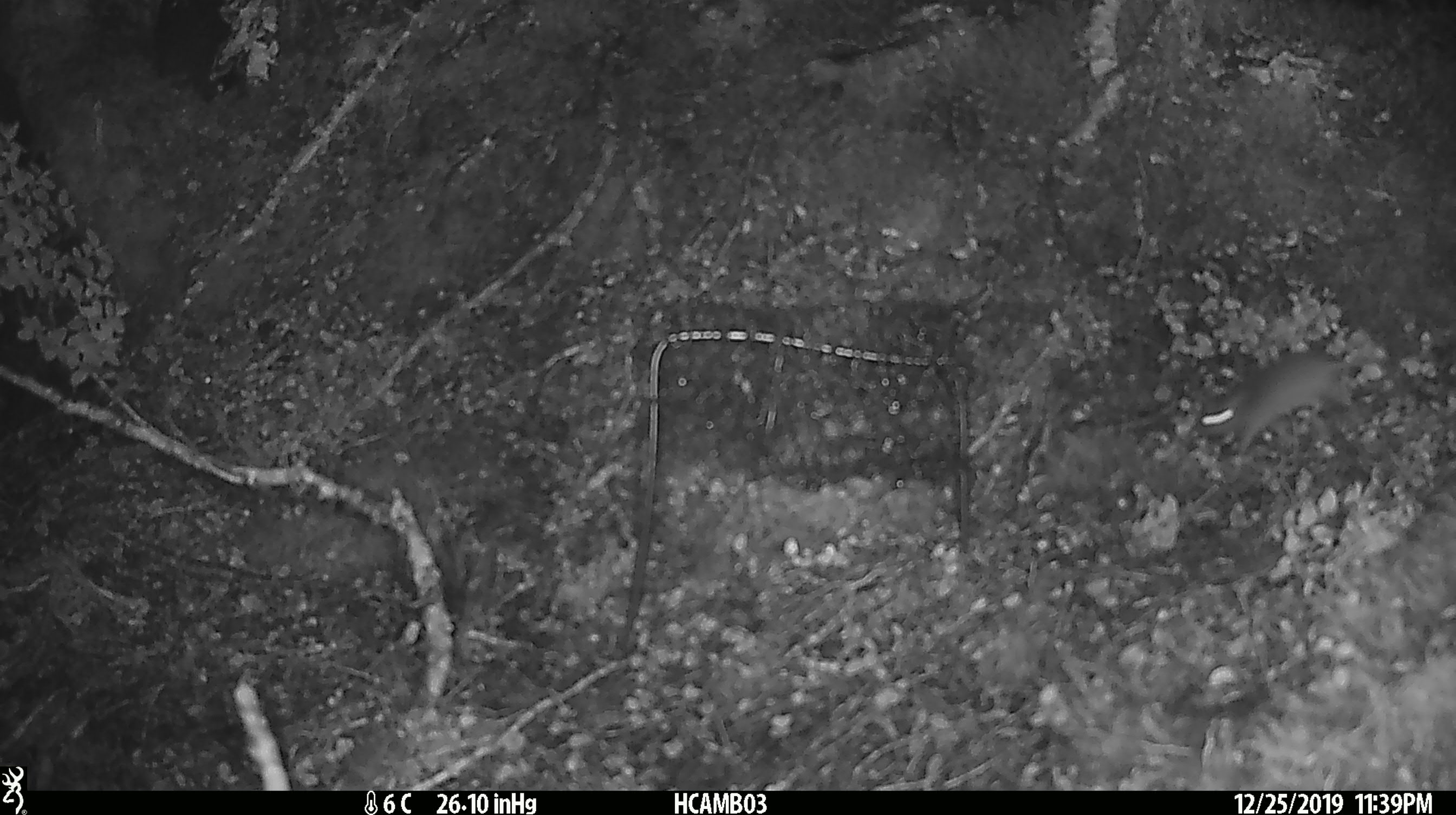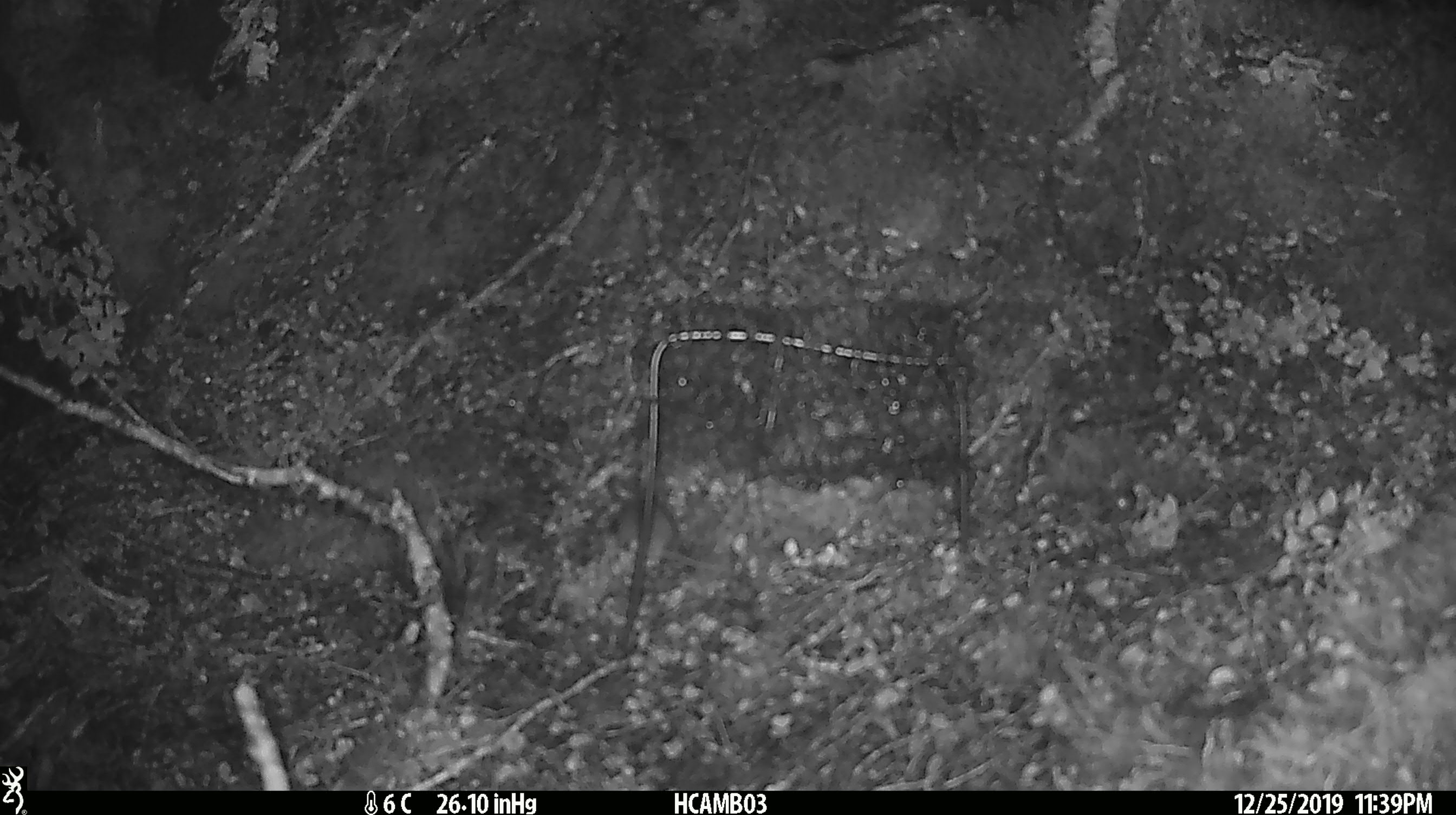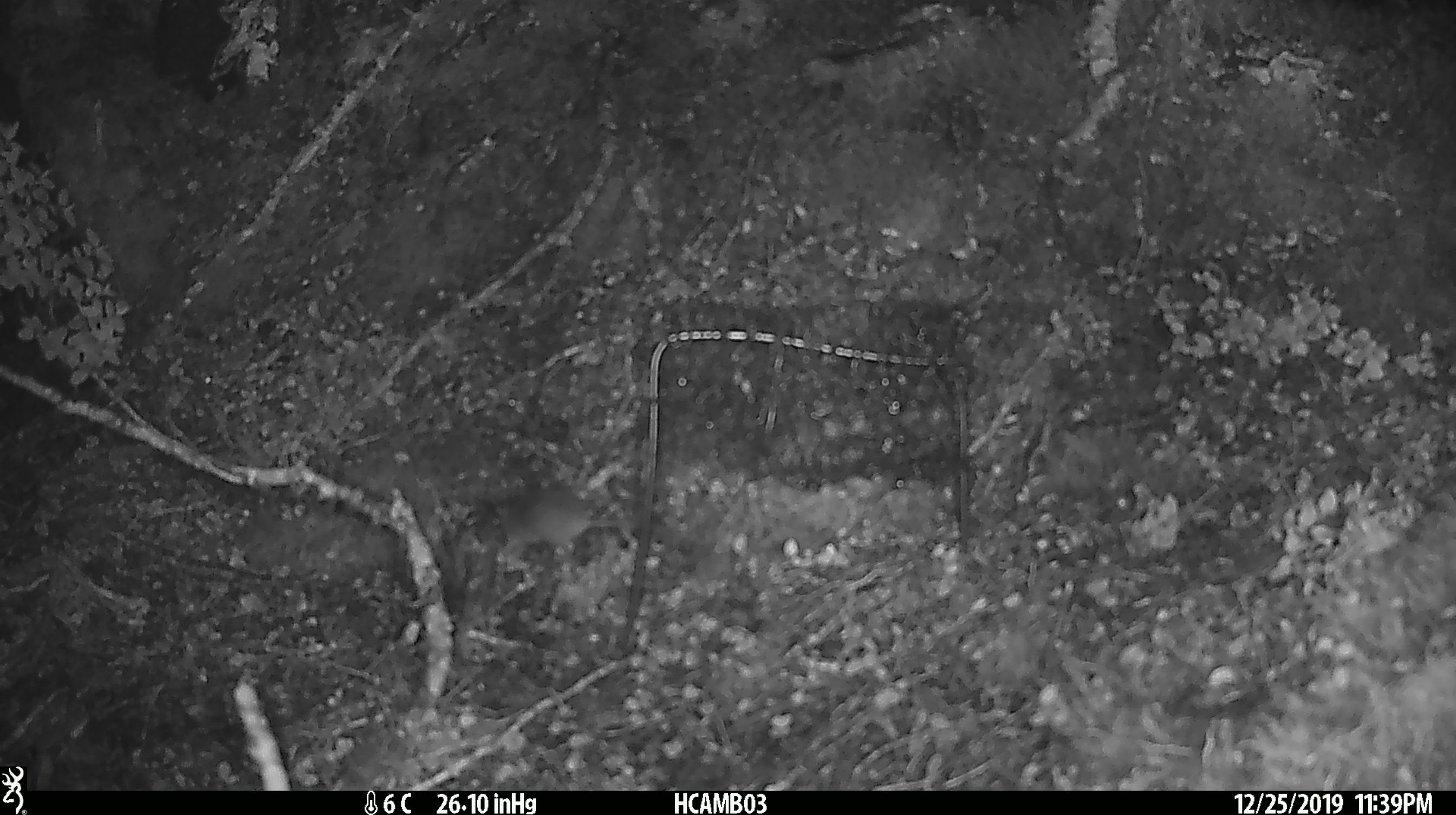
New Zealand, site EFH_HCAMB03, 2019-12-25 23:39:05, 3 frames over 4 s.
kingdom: Animalia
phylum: Chordata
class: Mammalia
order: Rodentia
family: Muridae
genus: Mus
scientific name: Mus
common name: mouse